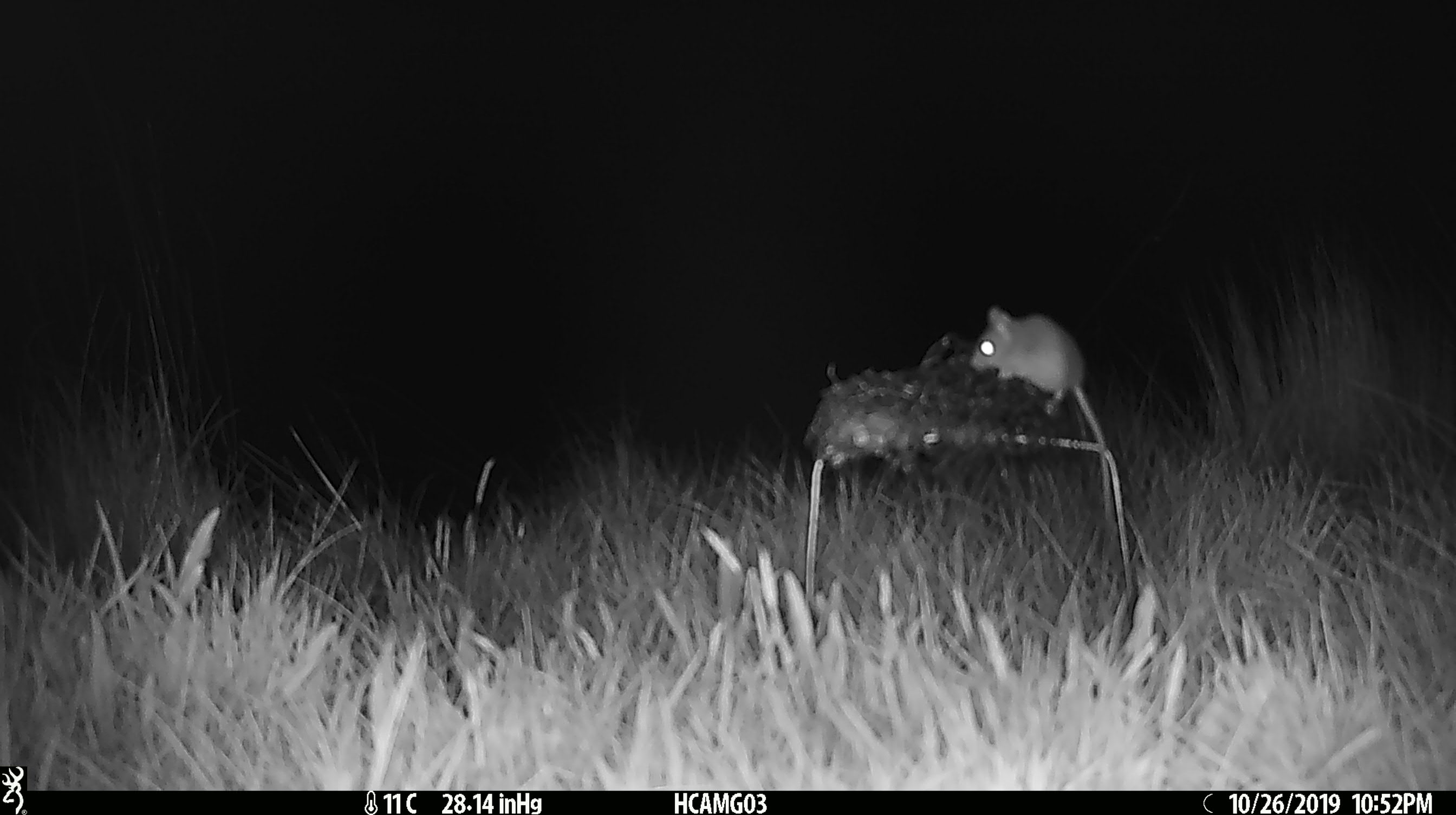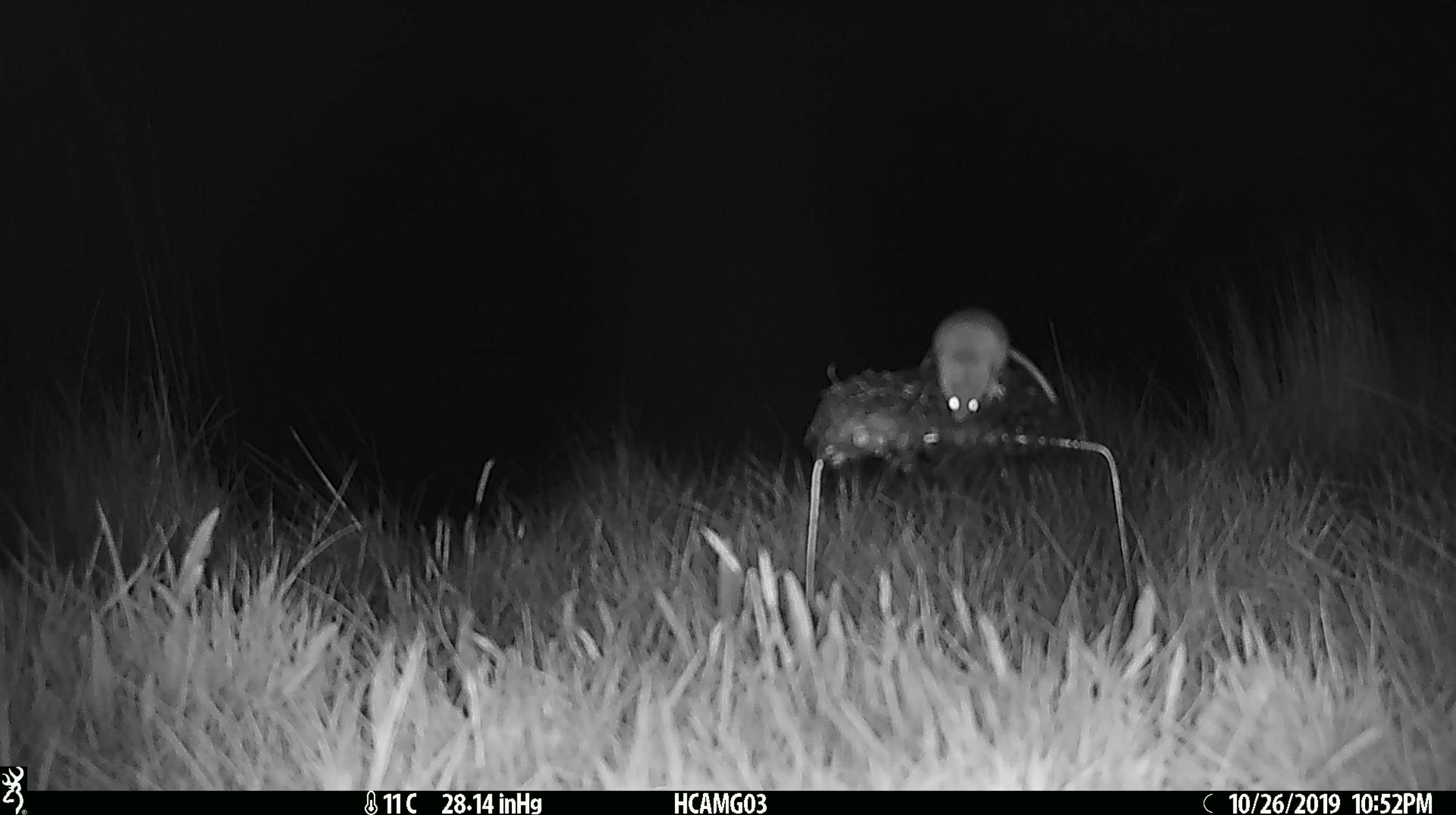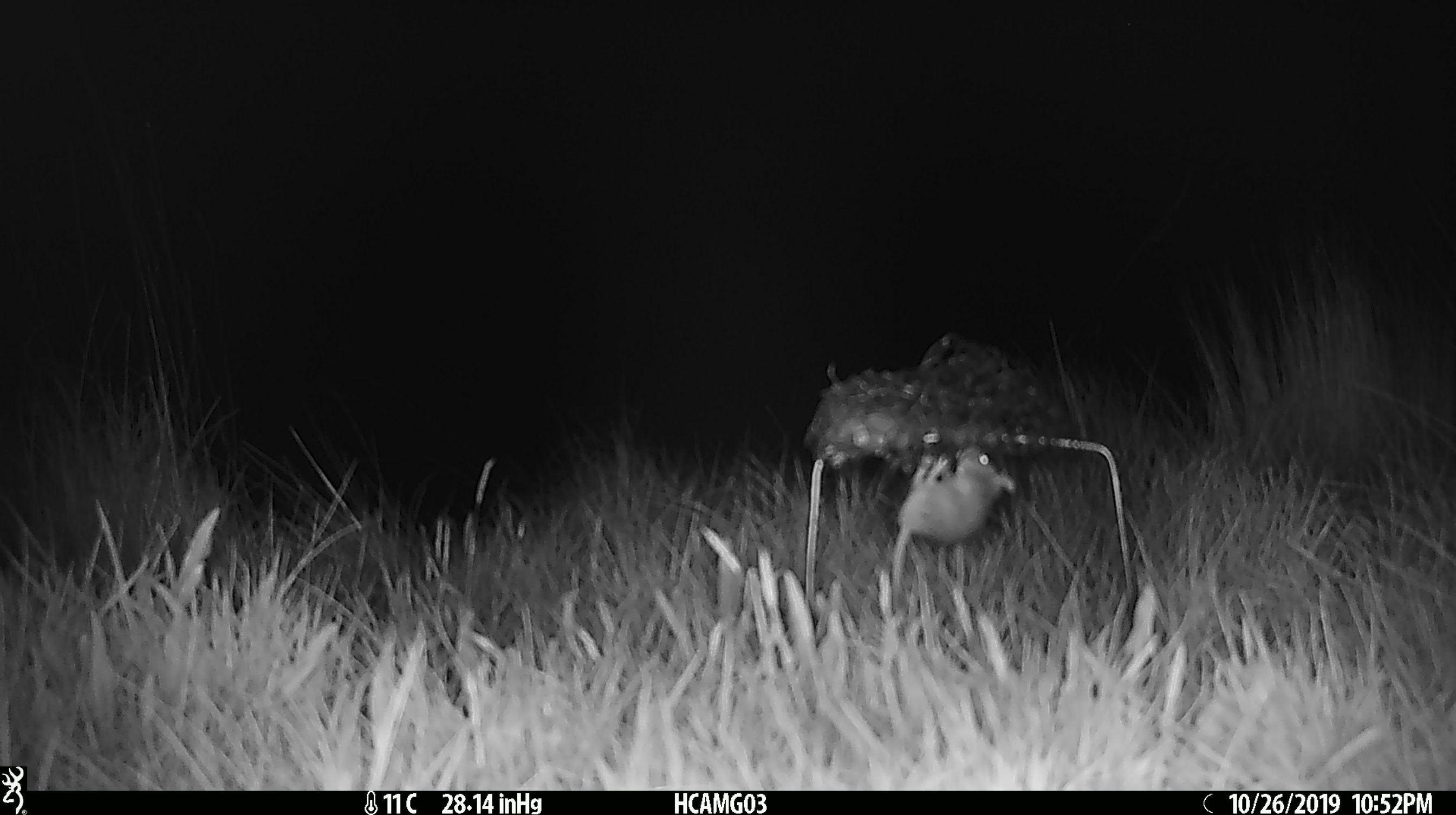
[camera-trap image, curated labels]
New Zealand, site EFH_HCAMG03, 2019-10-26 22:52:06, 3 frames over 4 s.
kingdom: Animalia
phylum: Chordata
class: Mammalia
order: Rodentia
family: Muridae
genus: Mus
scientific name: Mus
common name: mouse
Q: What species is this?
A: Mouse (Mus).